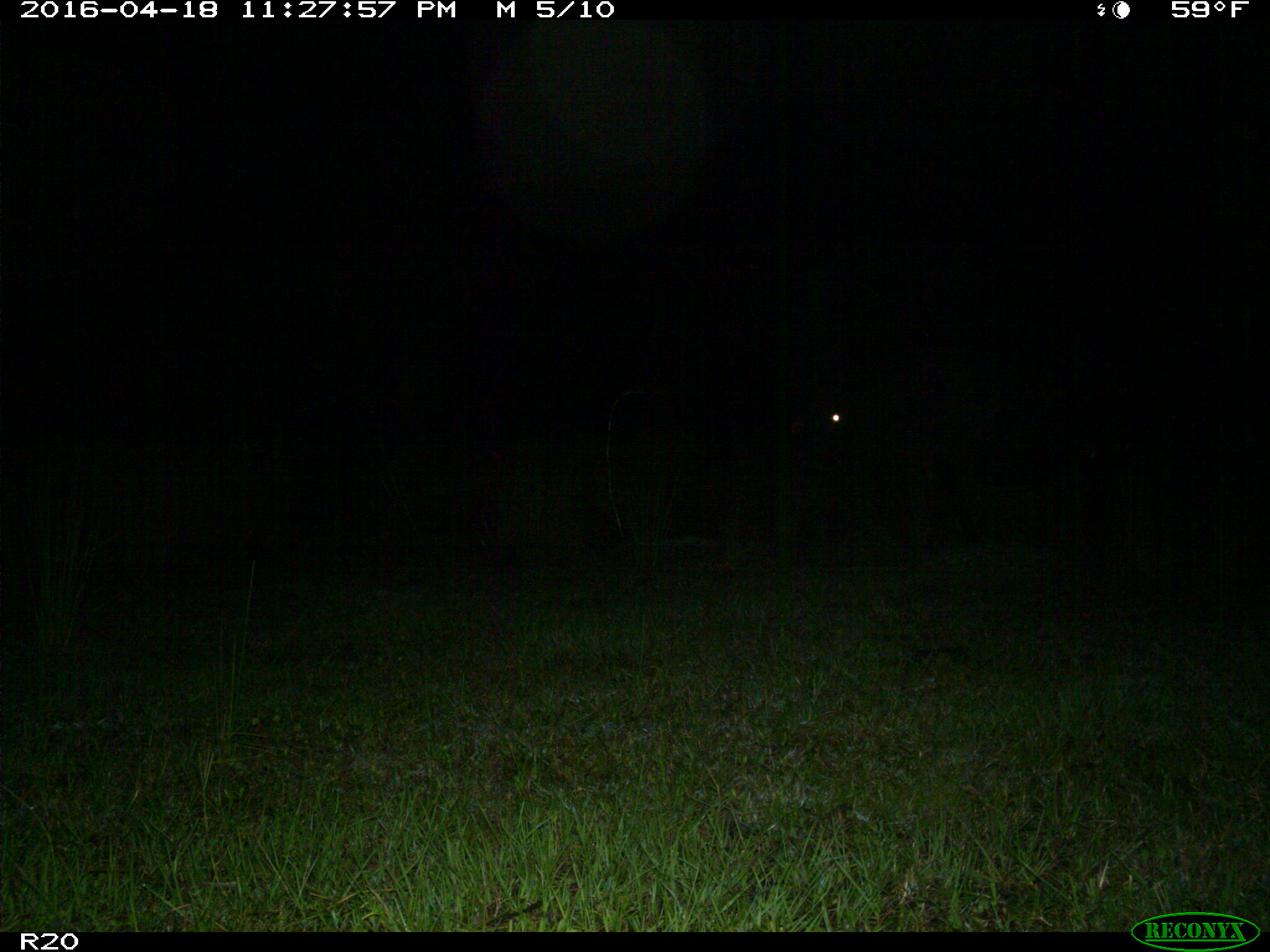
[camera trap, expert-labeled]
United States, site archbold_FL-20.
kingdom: Animalia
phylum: Chordata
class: Mammalia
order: Artiodactyla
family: Bovidae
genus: Bos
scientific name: Bos taurus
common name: domestic cow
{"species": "Bos taurus (domestic cow)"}